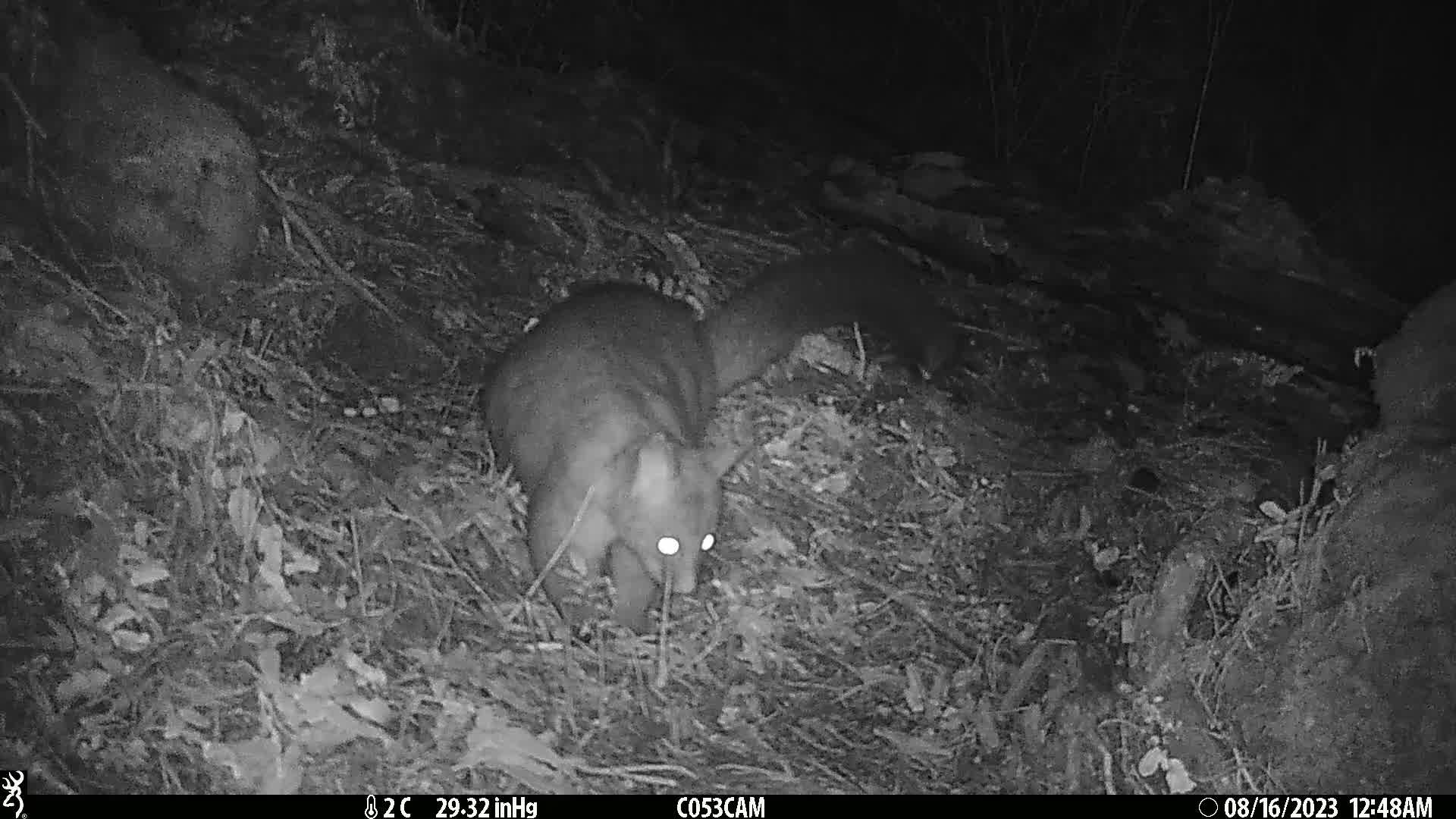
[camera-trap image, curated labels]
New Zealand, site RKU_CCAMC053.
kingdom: Animalia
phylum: Chordata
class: Mammalia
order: Diprotodontia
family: Phalangeridae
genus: Trichosurus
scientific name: Trichosurus vulpecula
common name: common brushtail possum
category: possum